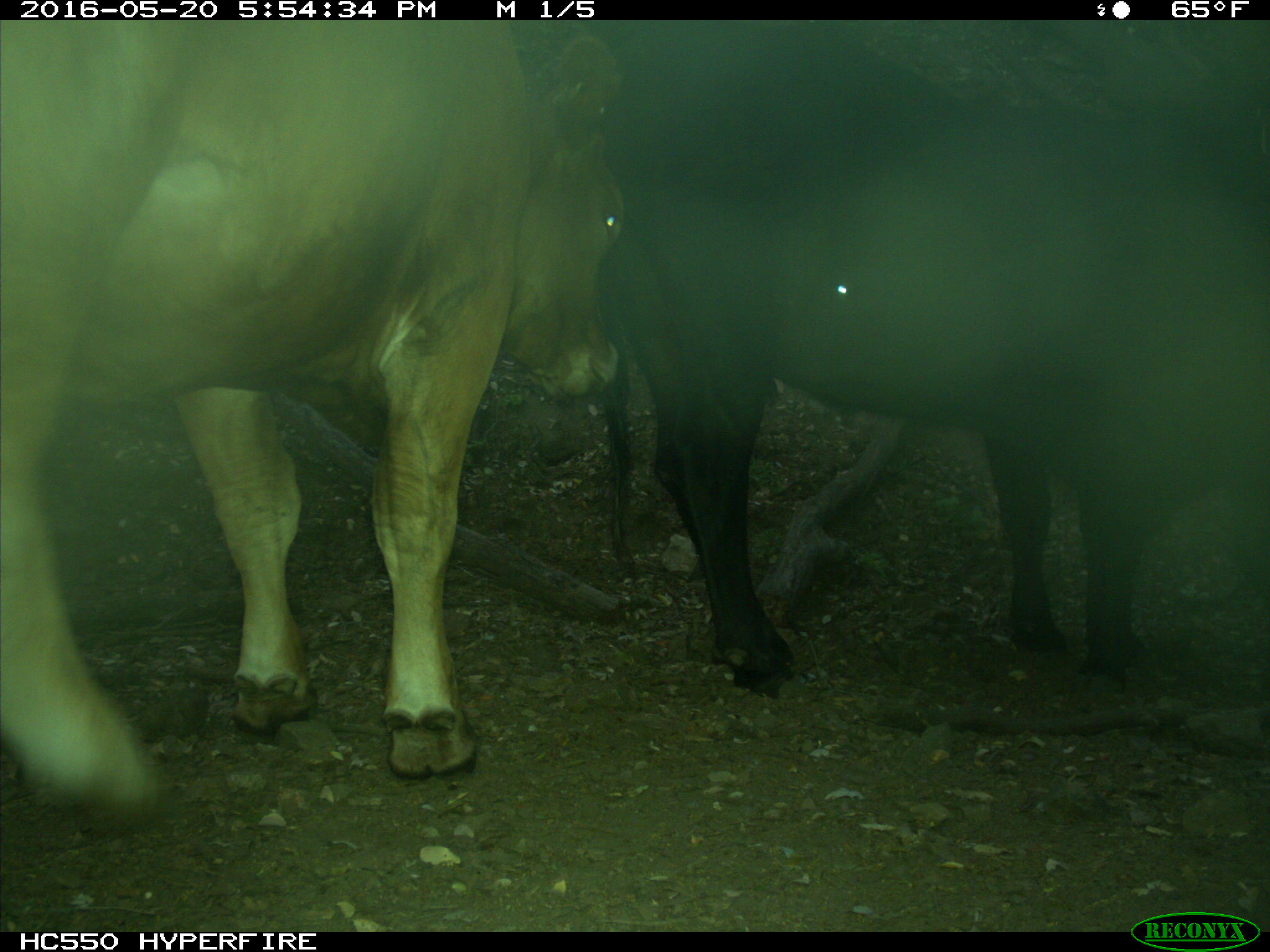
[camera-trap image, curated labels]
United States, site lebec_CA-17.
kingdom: Animalia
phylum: Chordata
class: Mammalia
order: Artiodactyla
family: Bovidae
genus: Bos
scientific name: Bos taurus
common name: domestic cow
Bos taurus (domestic cow).